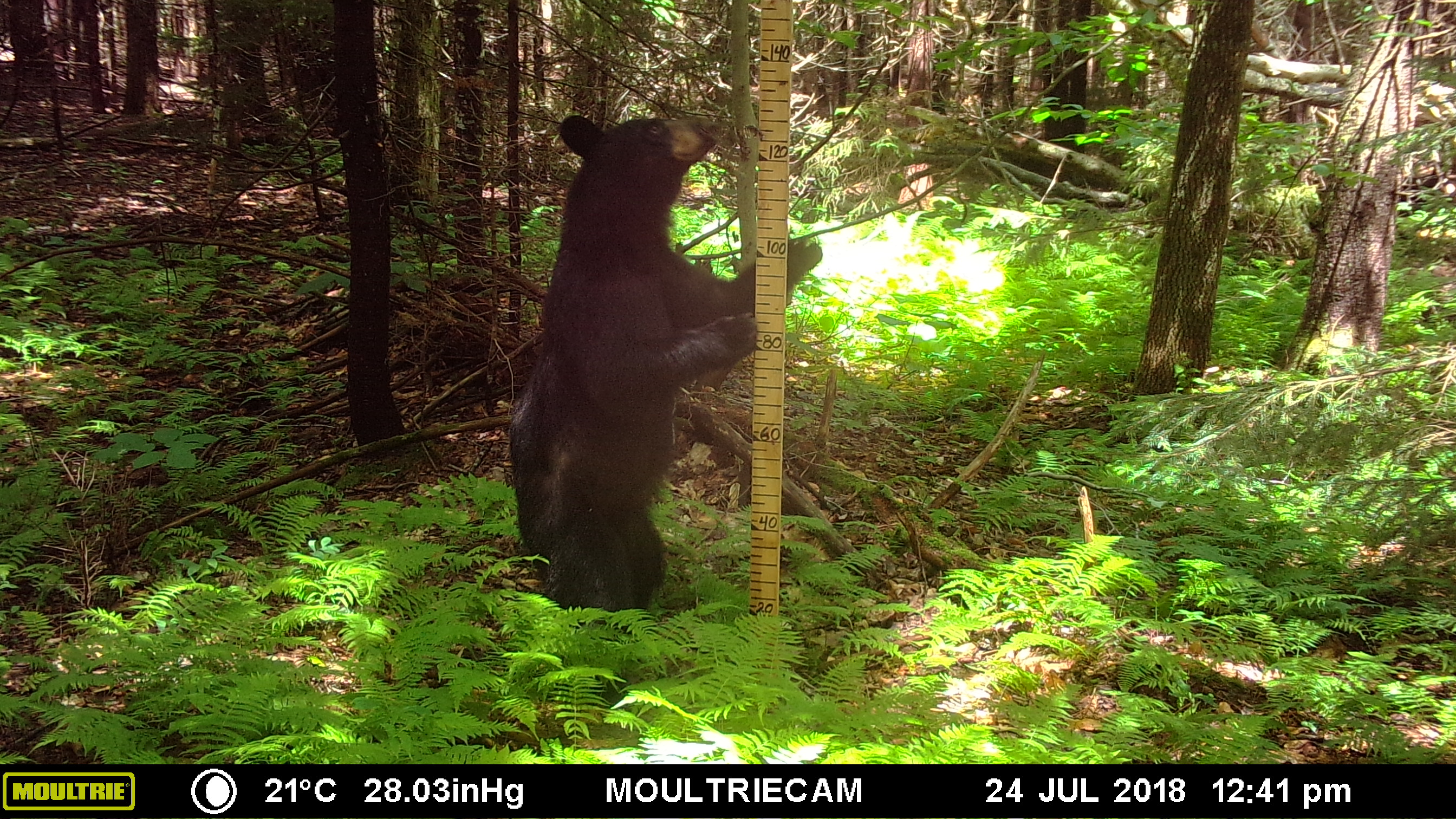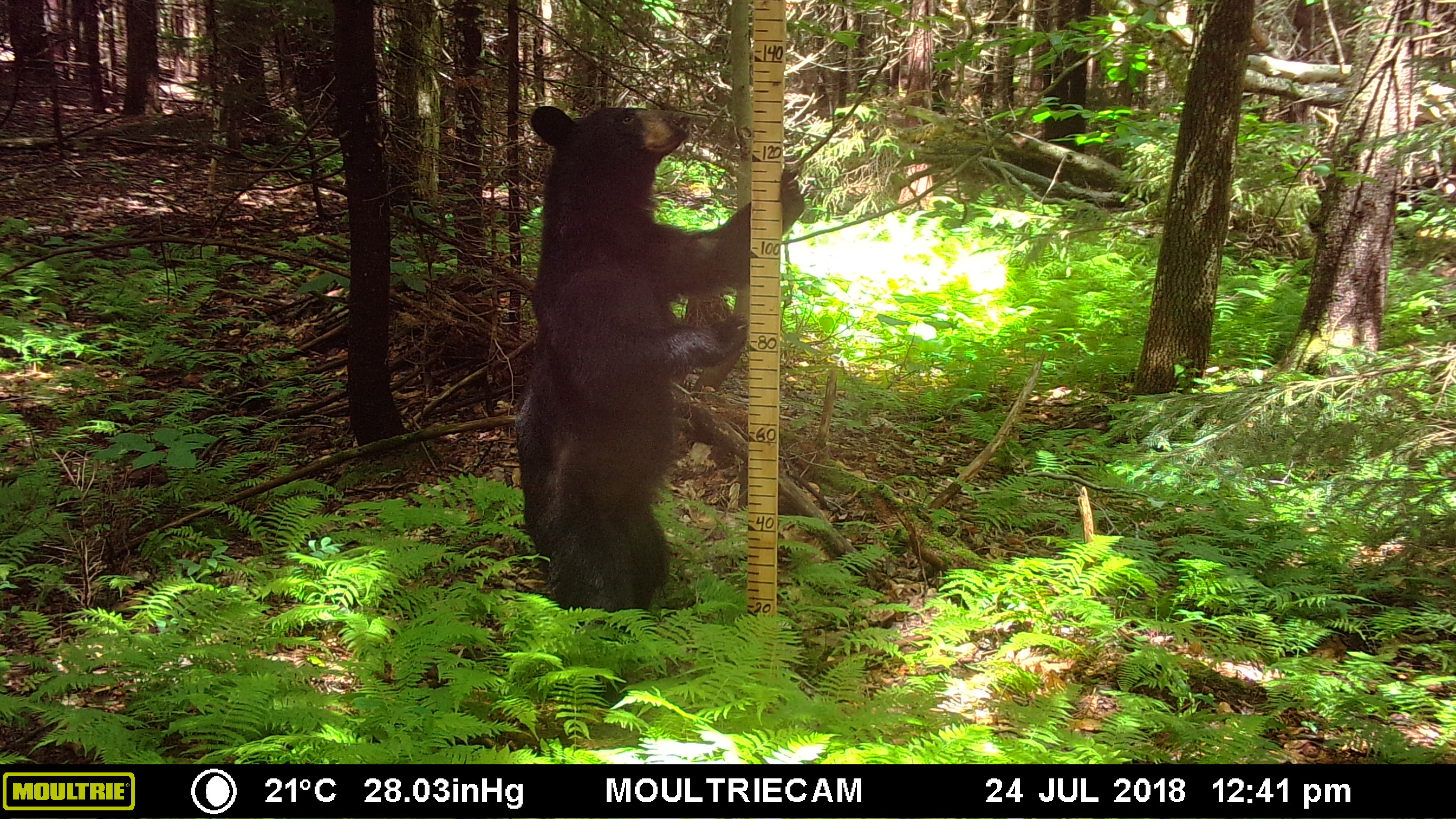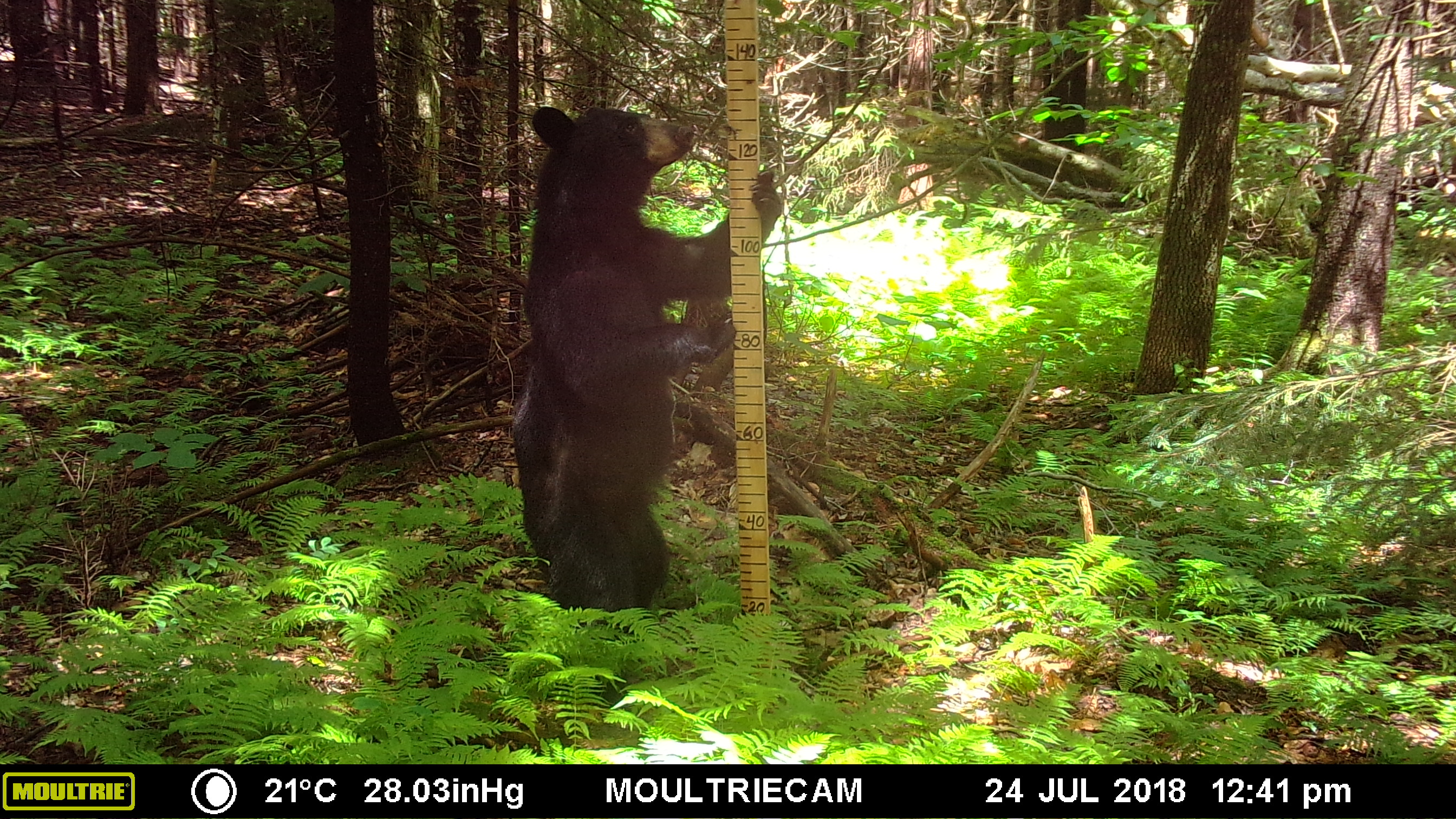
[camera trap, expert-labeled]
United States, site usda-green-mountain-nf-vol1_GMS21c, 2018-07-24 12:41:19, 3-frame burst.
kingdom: Animalia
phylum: Chordata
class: Mammalia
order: Carnivora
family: Ursidae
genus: Ursus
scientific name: Ursus americanus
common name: black bear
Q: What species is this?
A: Black bear (Ursus americanus).